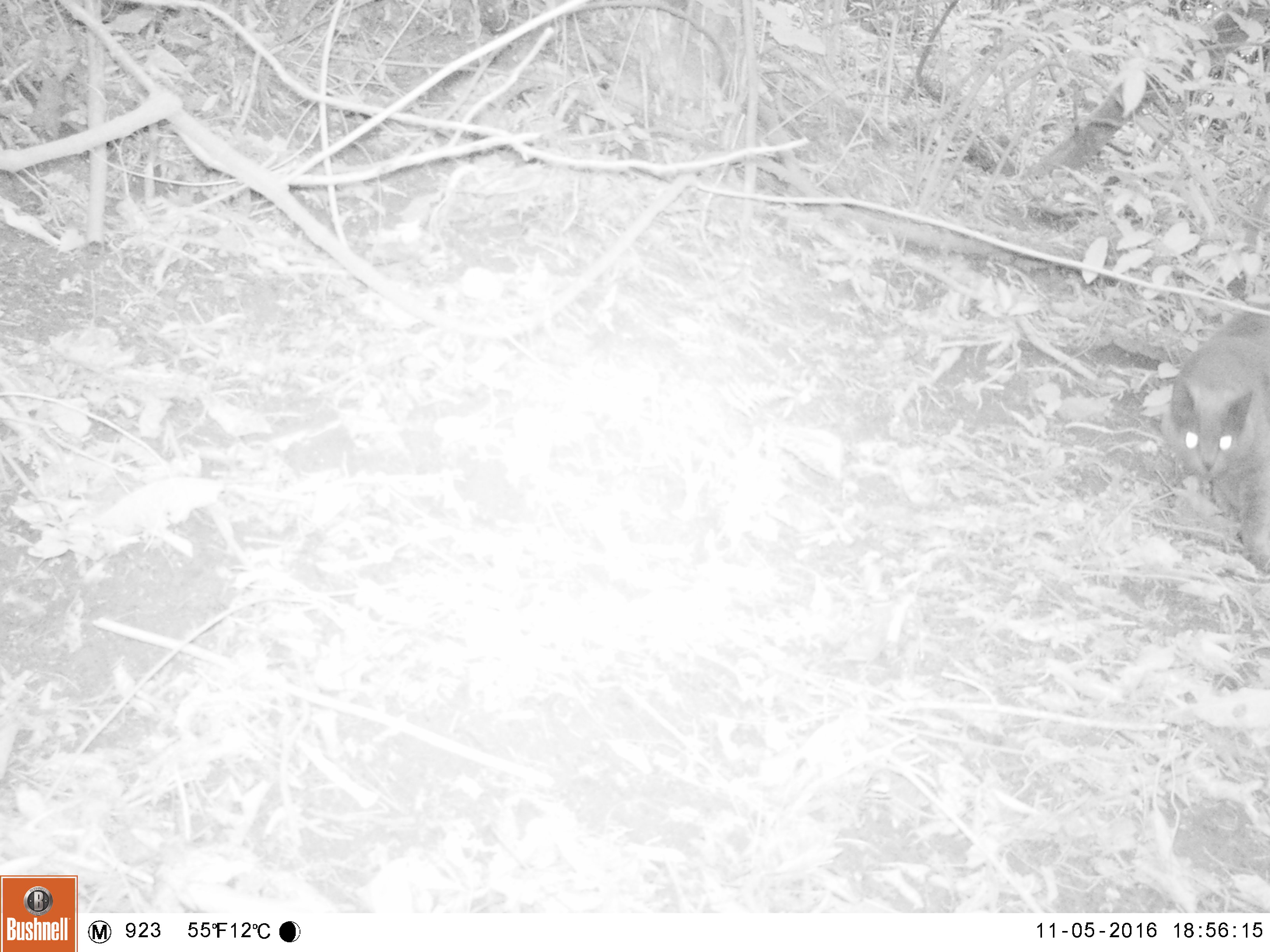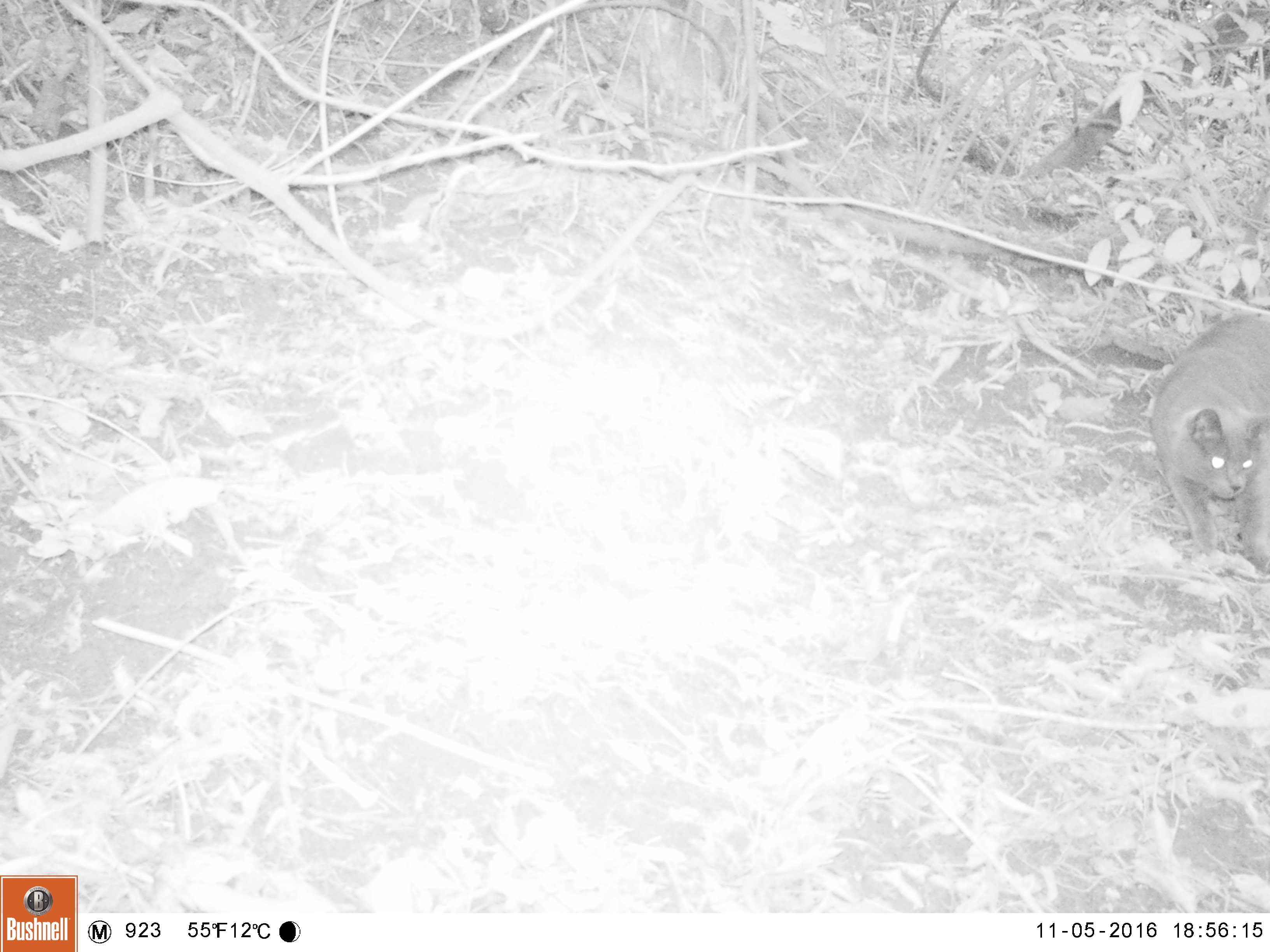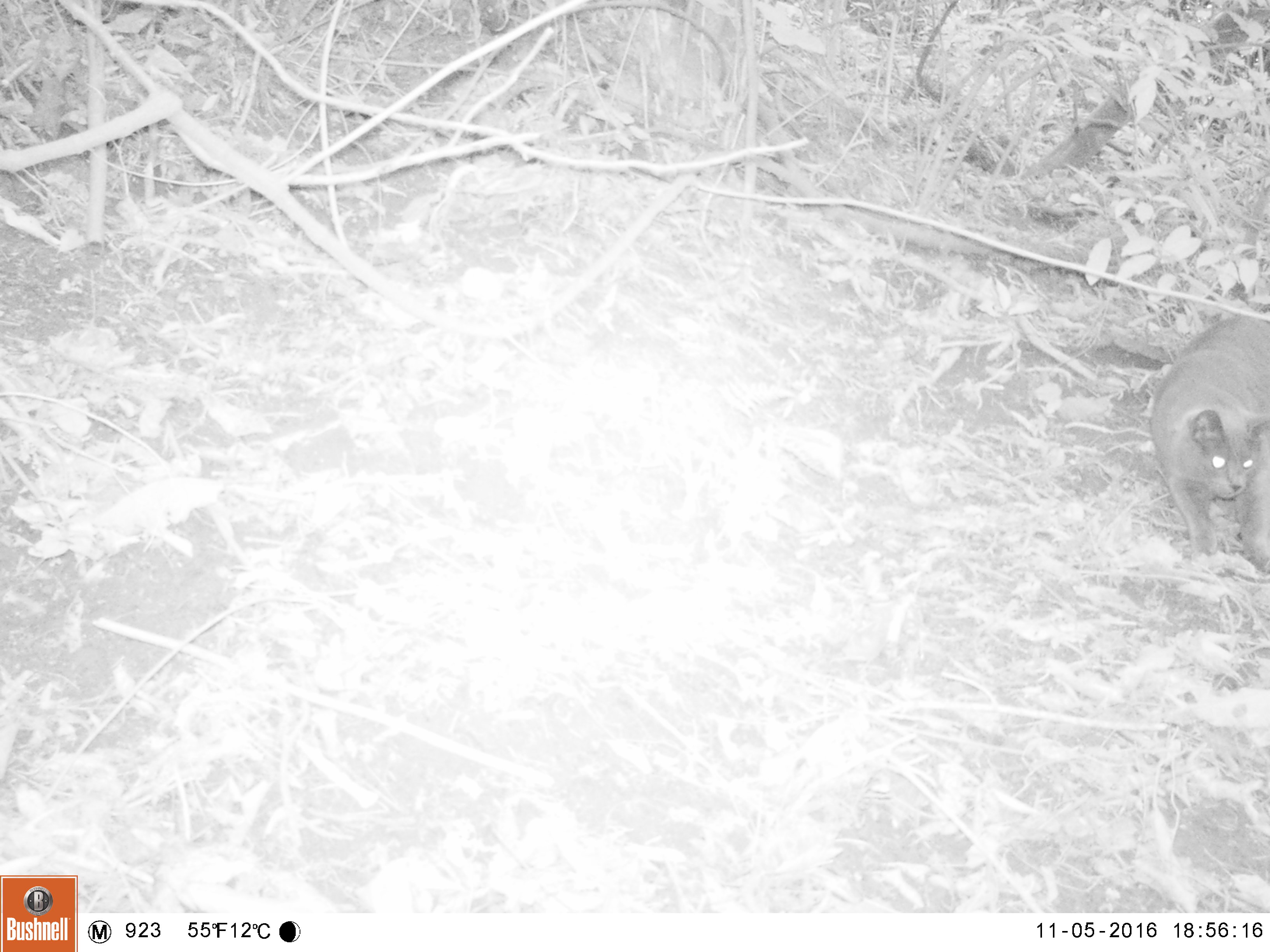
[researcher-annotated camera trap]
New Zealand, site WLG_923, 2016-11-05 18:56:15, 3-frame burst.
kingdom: Animalia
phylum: Chordata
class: Mammalia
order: Carnivora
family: Felidae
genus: Felis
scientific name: Felis catus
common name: domestic cat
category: cat